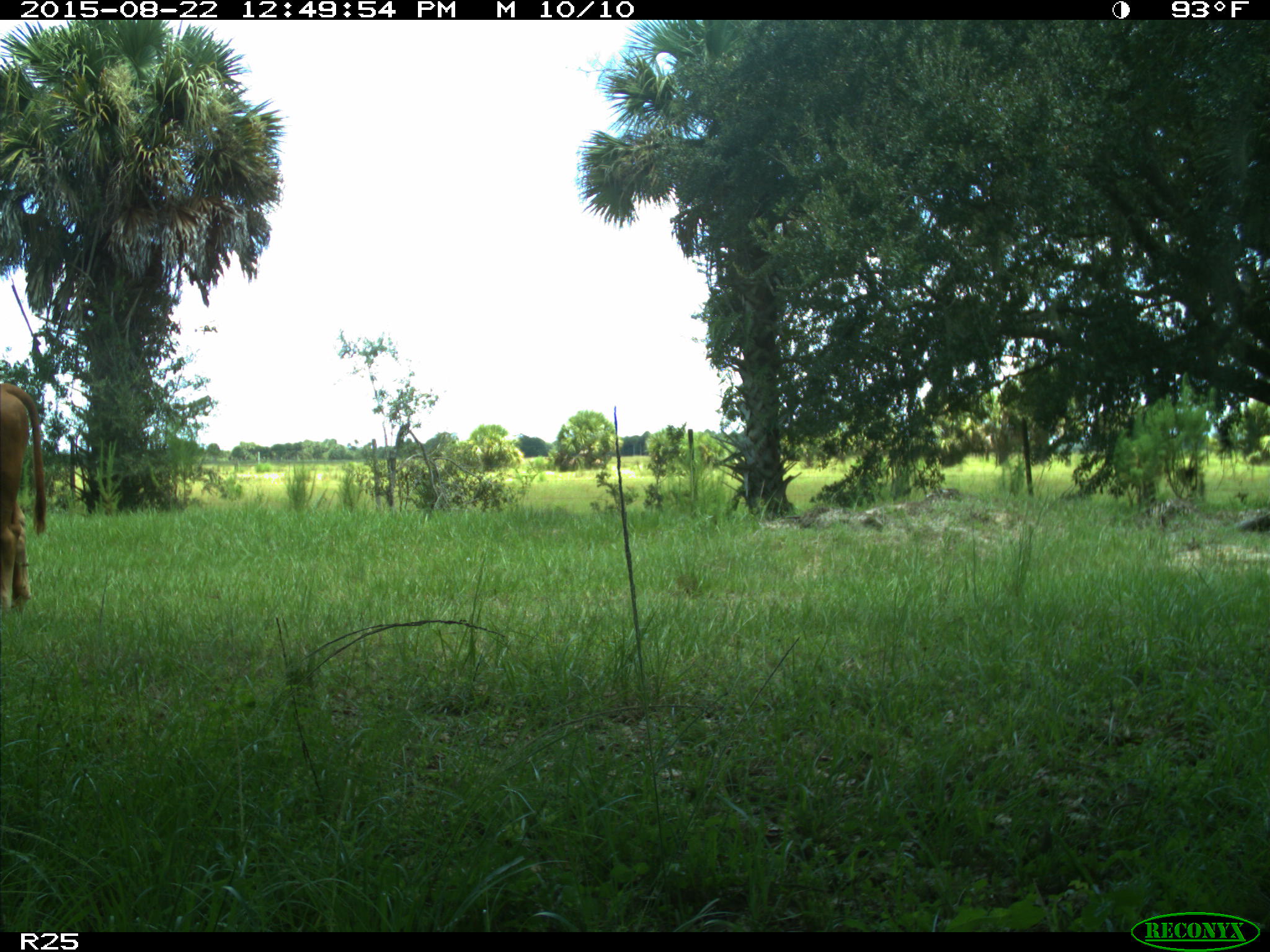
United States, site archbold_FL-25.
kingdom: Animalia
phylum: Chordata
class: Mammalia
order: Artiodactyla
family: Bovidae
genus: Bos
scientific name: Bos taurus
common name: domestic cow